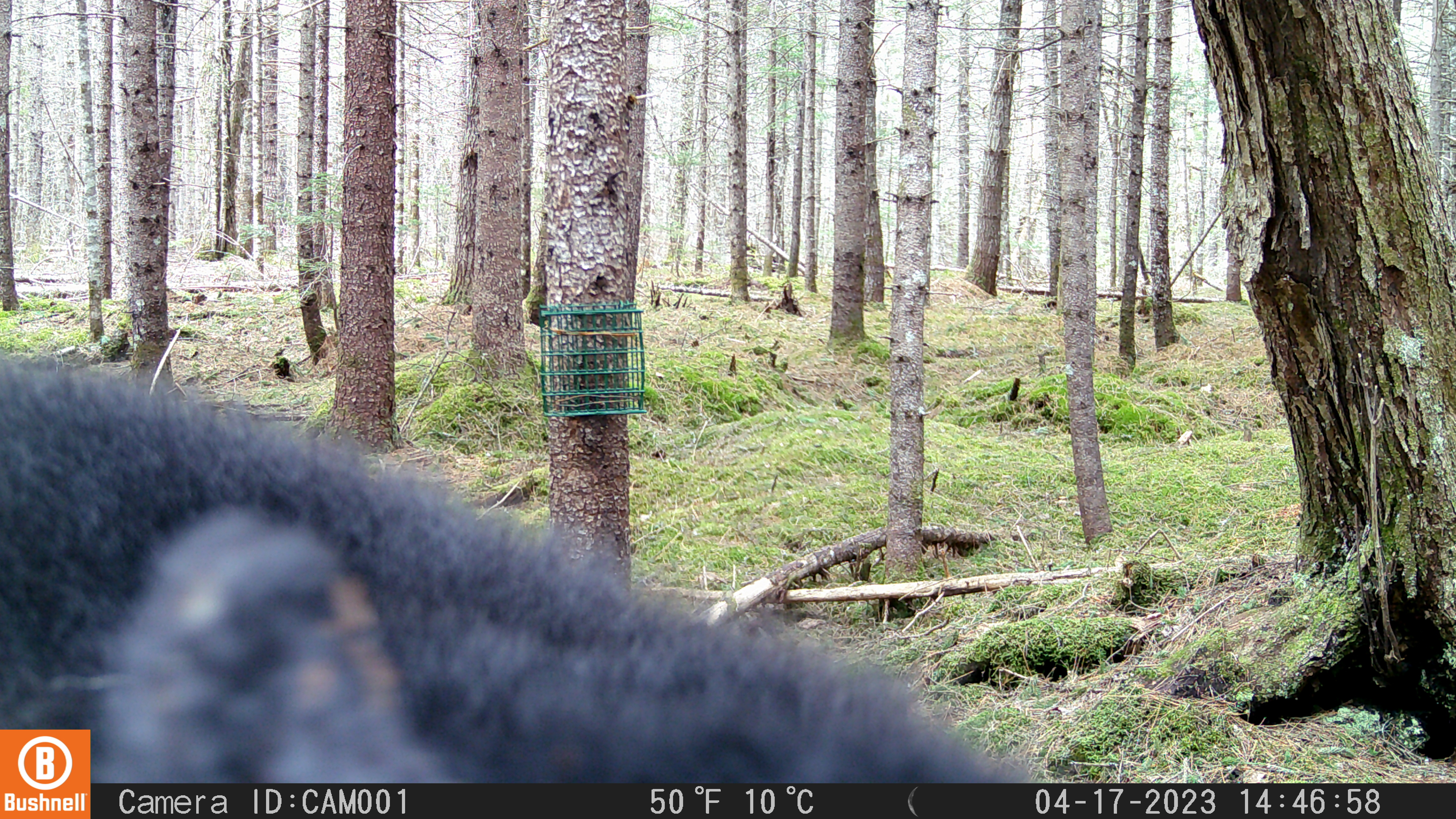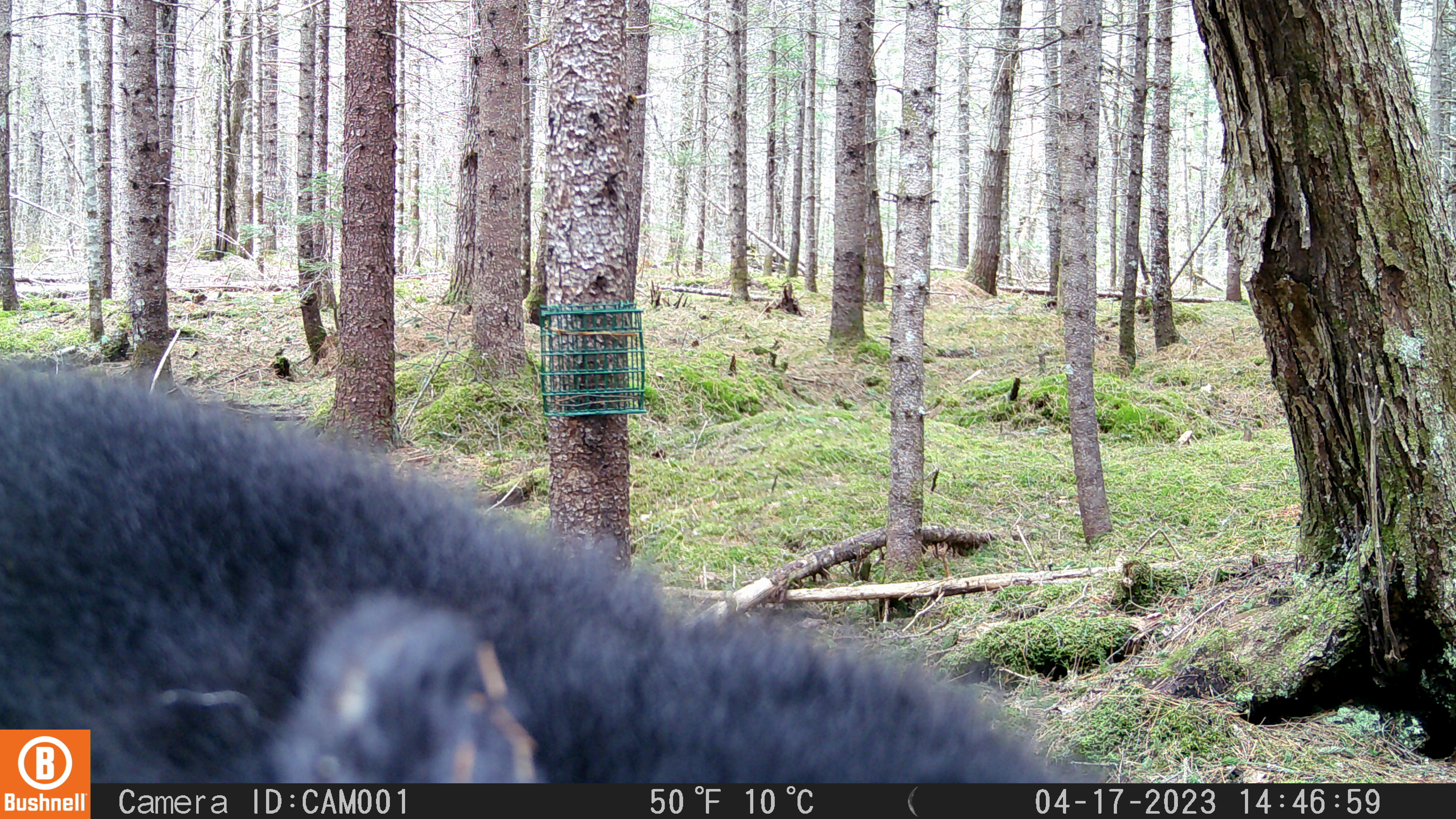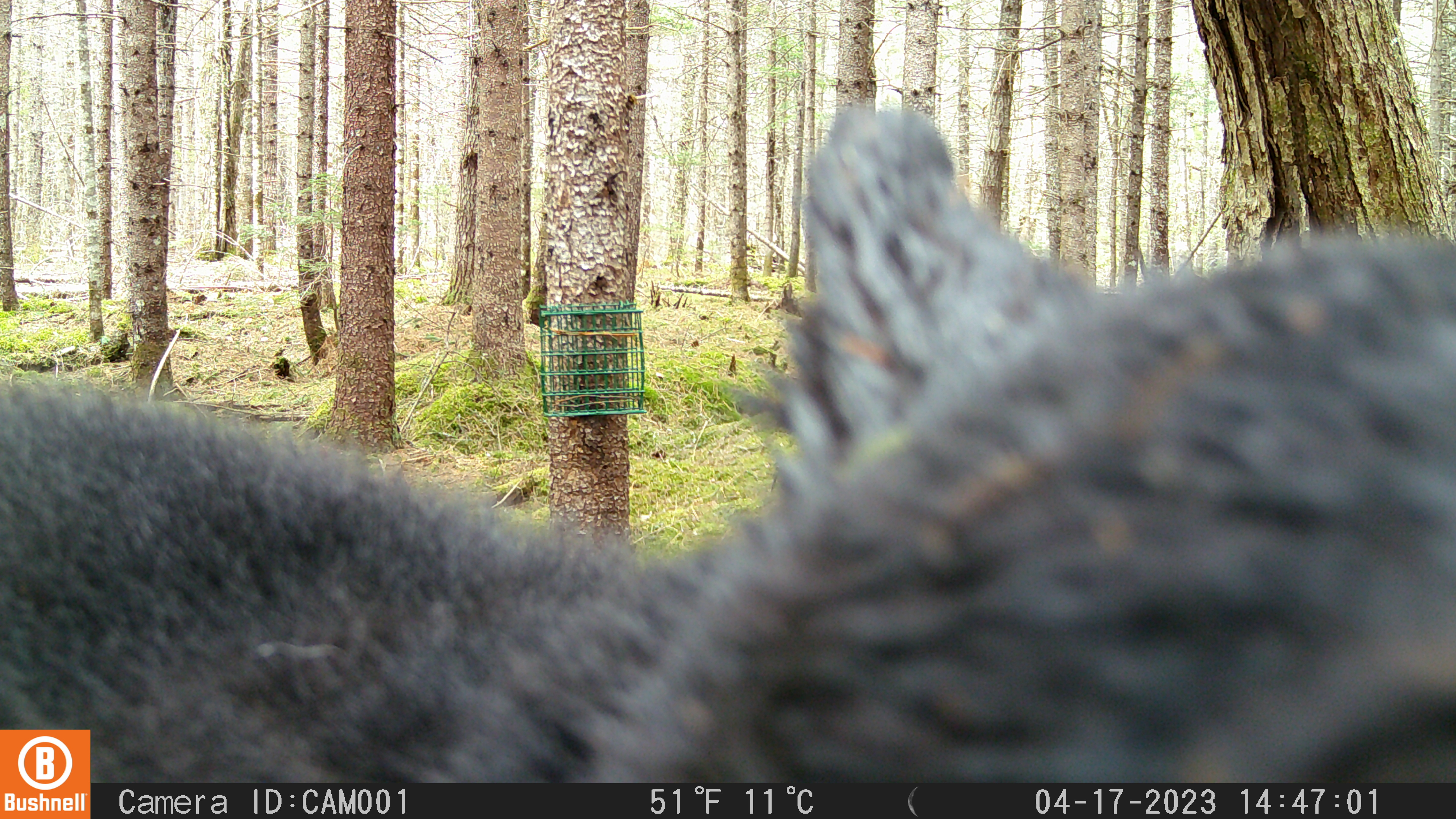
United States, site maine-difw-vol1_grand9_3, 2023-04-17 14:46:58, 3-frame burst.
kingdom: Animalia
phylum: Chordata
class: Mammalia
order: Carnivora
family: Ursidae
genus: Ursus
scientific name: Ursus americanus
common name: black bear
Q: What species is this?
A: Black bear (Ursus americanus).